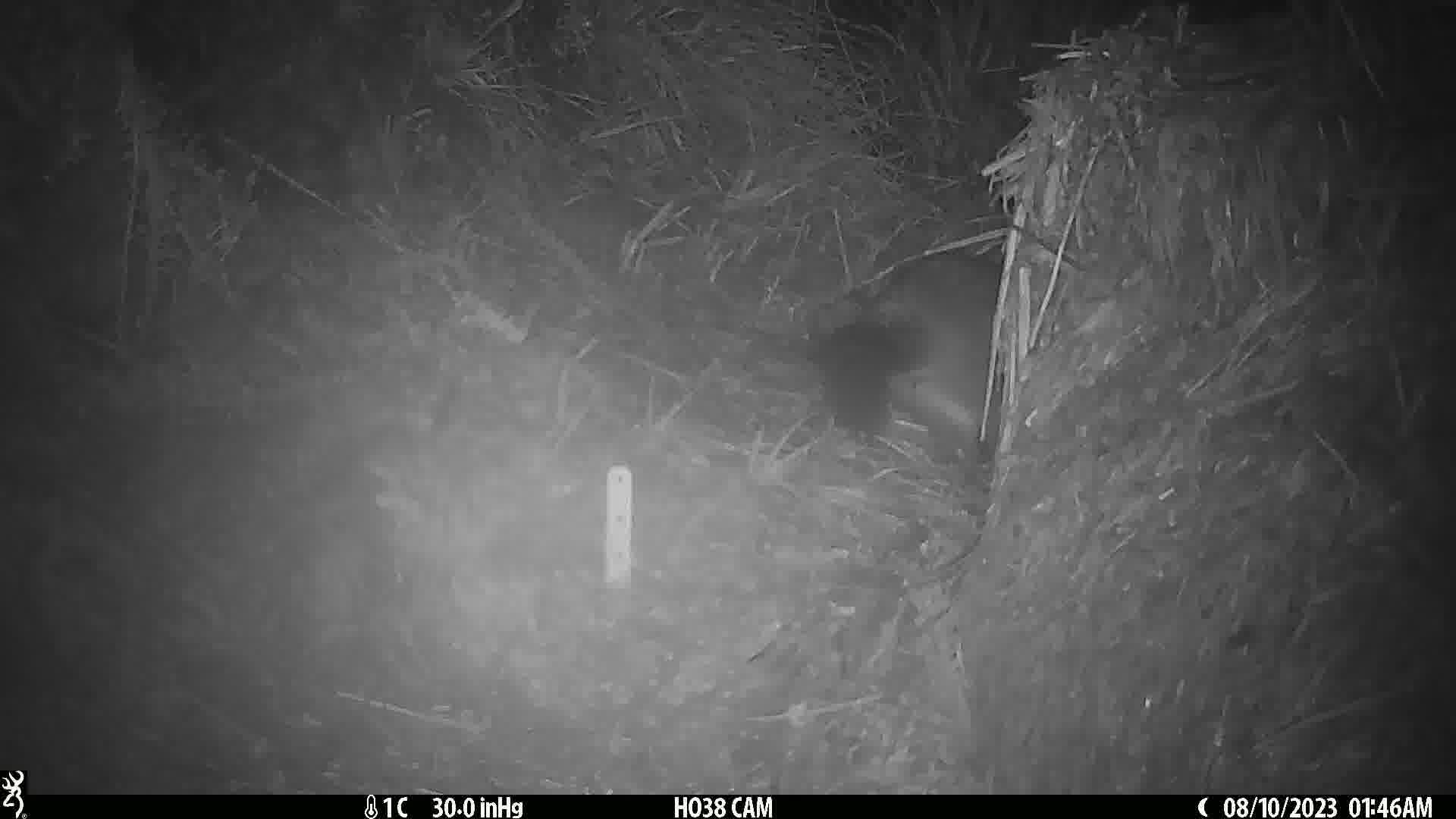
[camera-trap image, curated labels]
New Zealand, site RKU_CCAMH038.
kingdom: Animalia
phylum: Chordata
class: Mammalia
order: Diprotodontia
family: Phalangeridae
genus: Trichosurus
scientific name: Trichosurus vulpecula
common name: common brushtail possum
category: possum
Possum (common brushtail possum) (Trichosurus vulpecula).